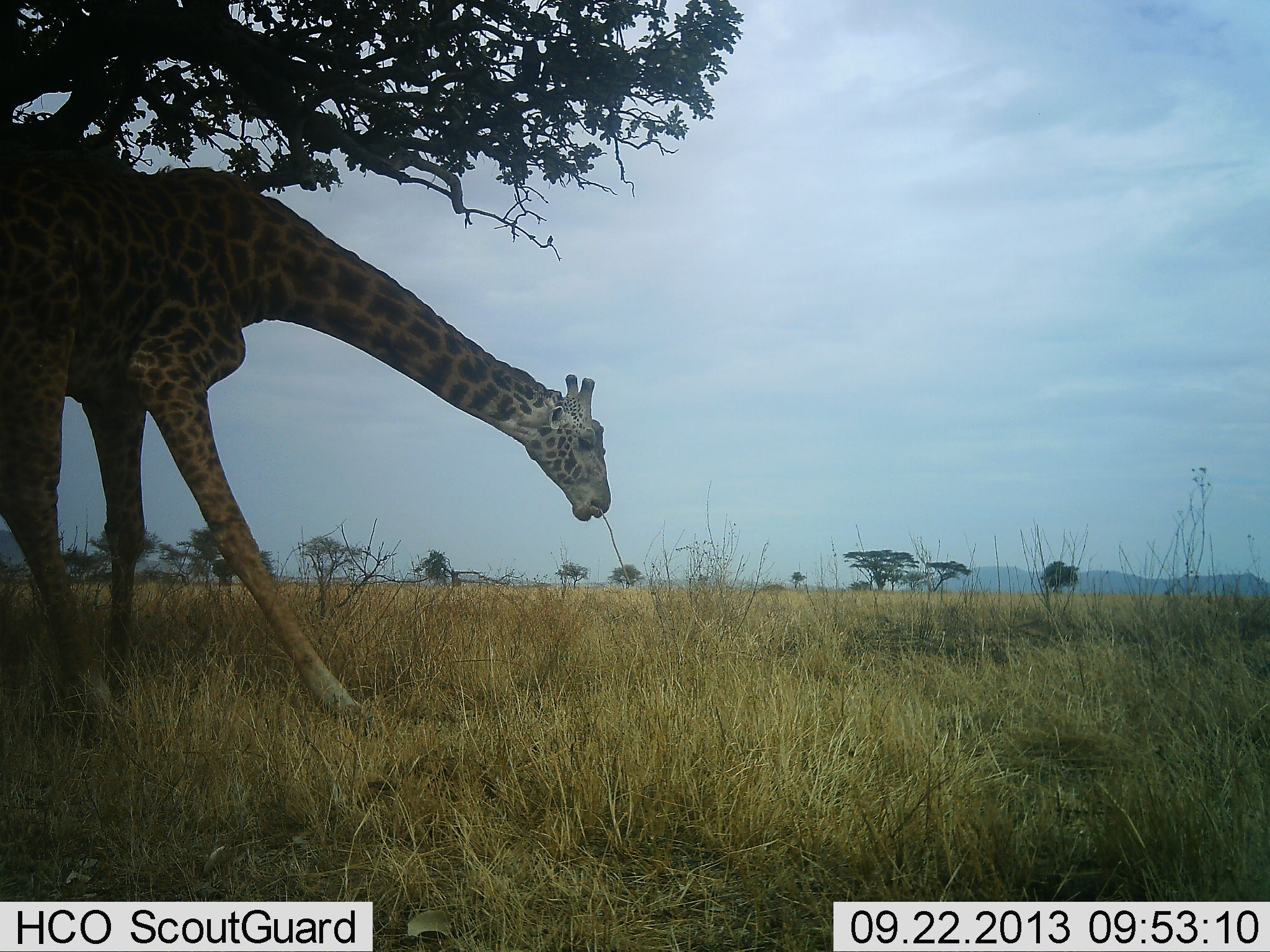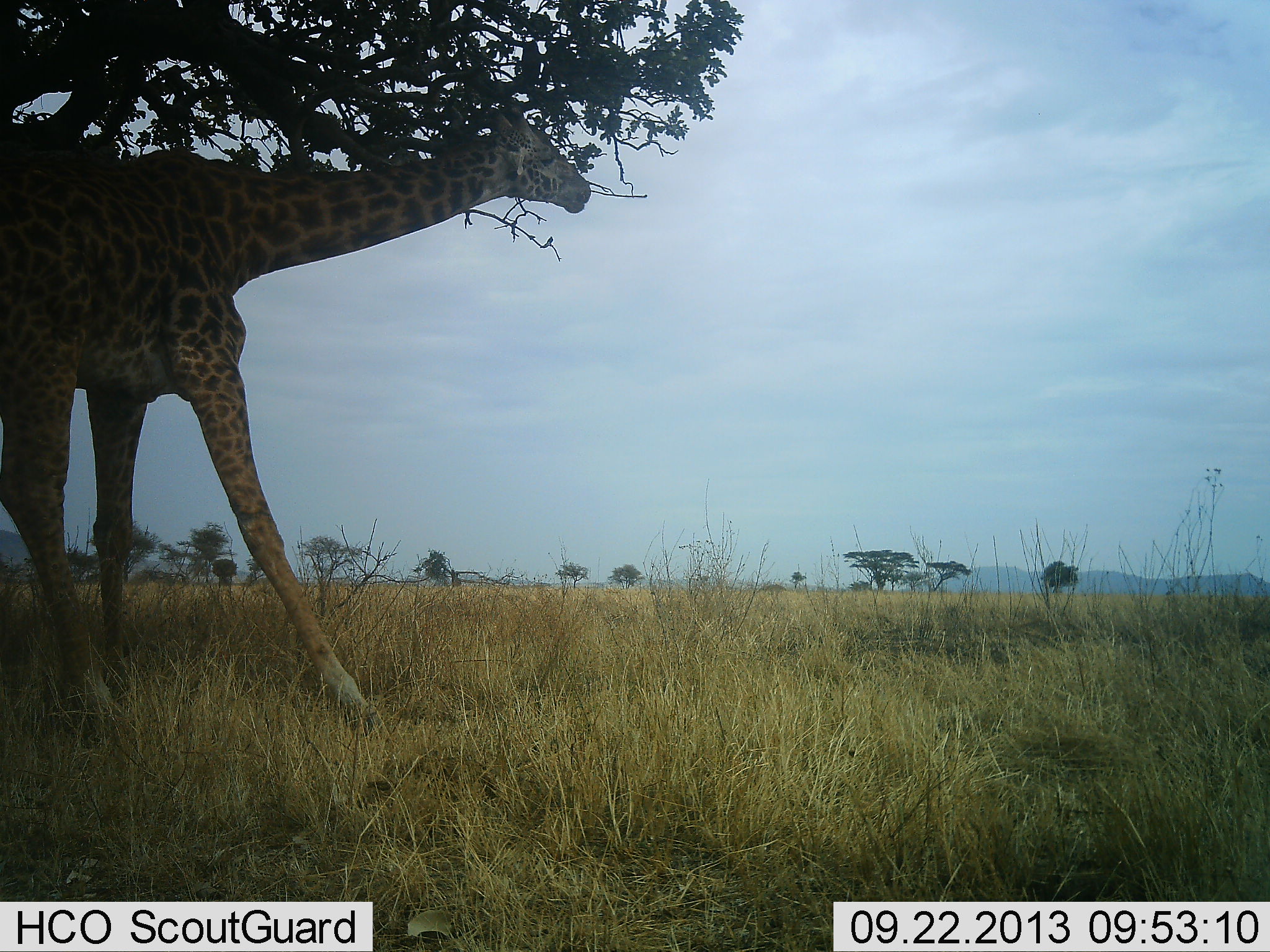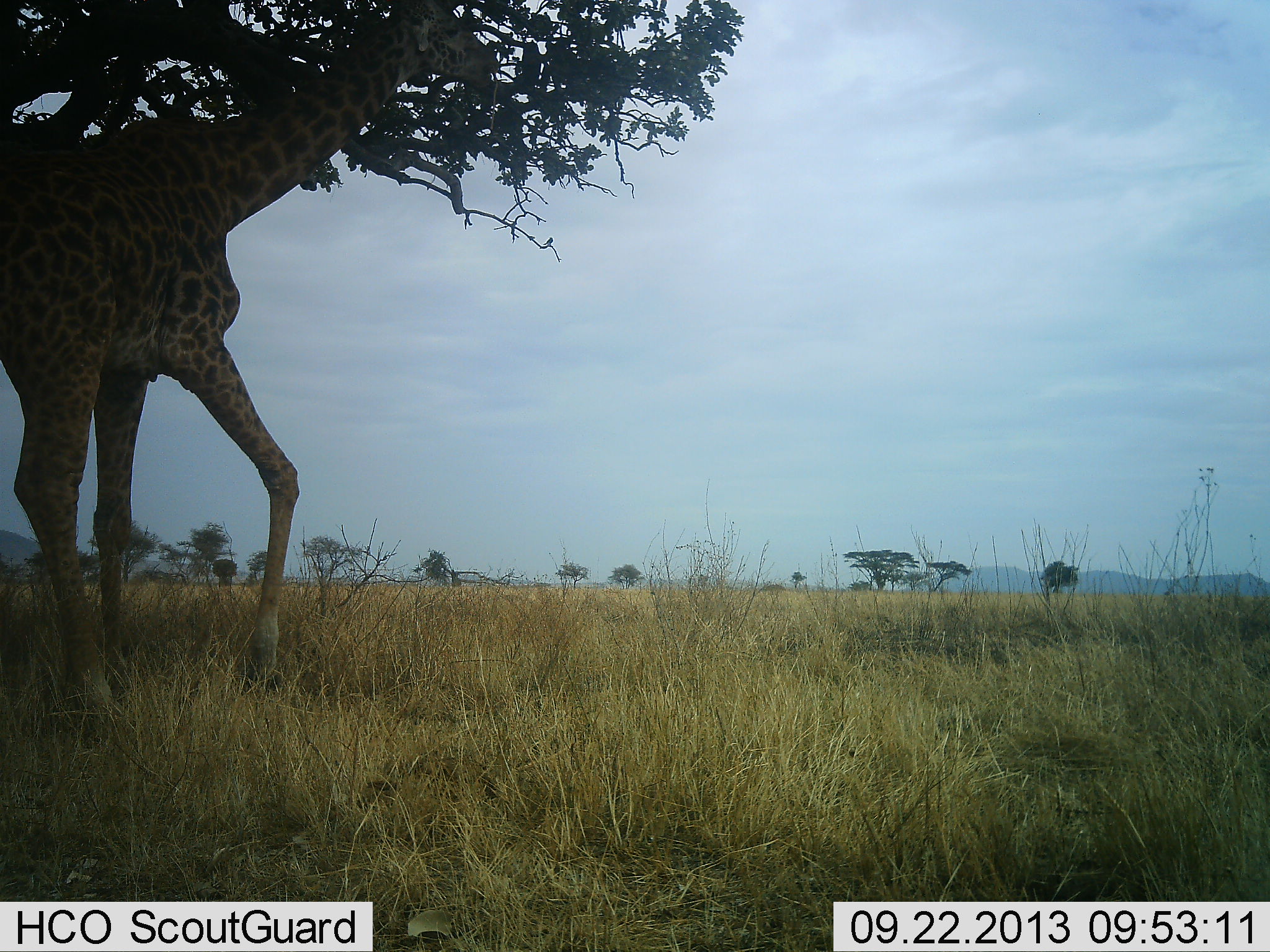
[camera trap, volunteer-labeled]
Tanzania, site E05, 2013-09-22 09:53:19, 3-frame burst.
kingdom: Animalia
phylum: Chordata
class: Mammalia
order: Artiodactyla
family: Giraffidae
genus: Giraffa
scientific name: Giraffa camelopardalis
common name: giraffe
Giraffe (Giraffa camelopardalis), count 1. Behavior (volunteer vote fractions): standing 20%, resting 0%, moving 10%, interacting 0%. Young present (vote fraction): 0%. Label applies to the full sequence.